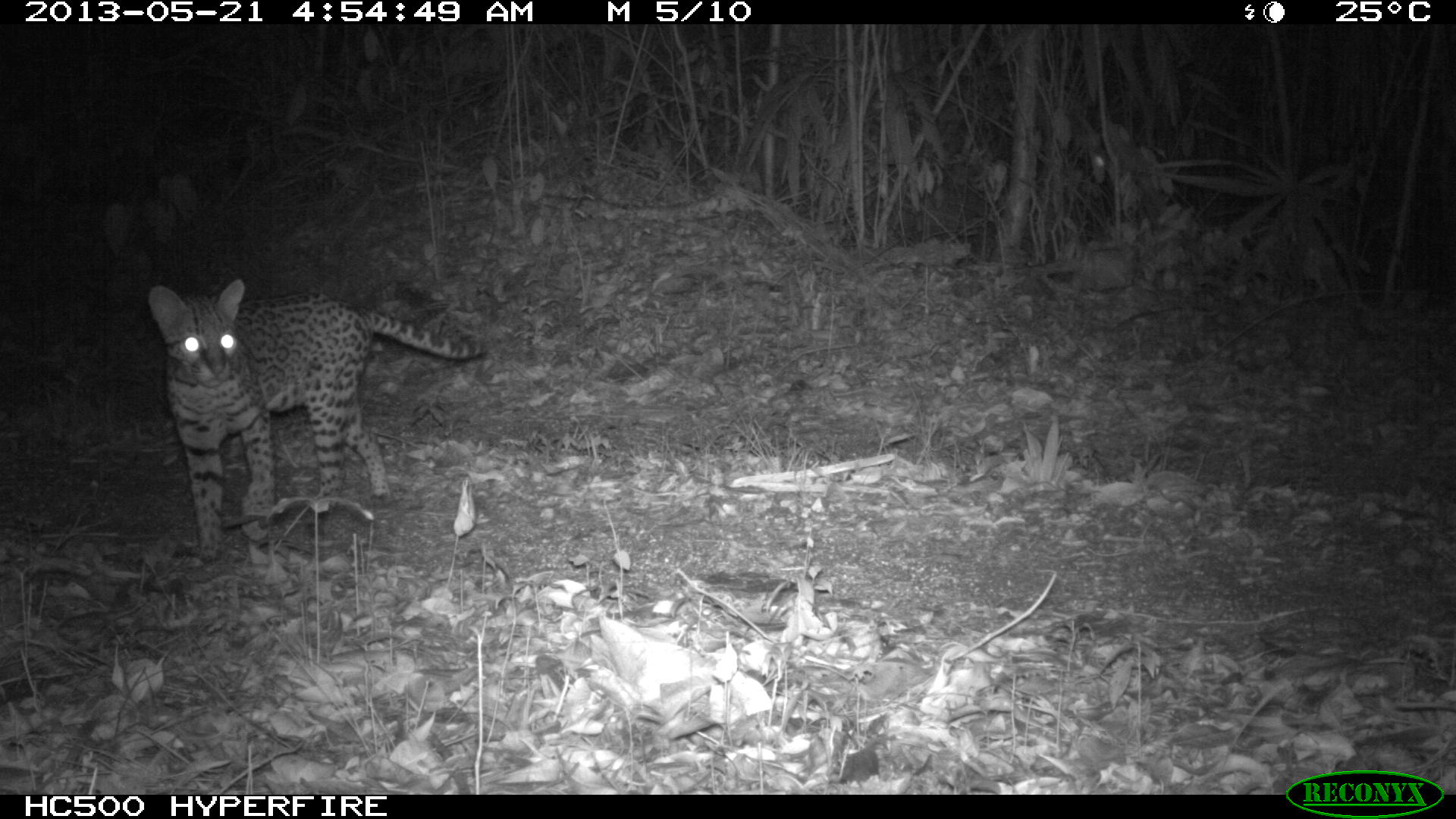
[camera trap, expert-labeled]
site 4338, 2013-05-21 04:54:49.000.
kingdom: Animalia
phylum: Chordata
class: Mammalia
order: Carnivora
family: Felidae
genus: Leopardus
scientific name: Leopardus pardalis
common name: ocelot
Leopardus pardalis (ocelot), count 1, sex female.